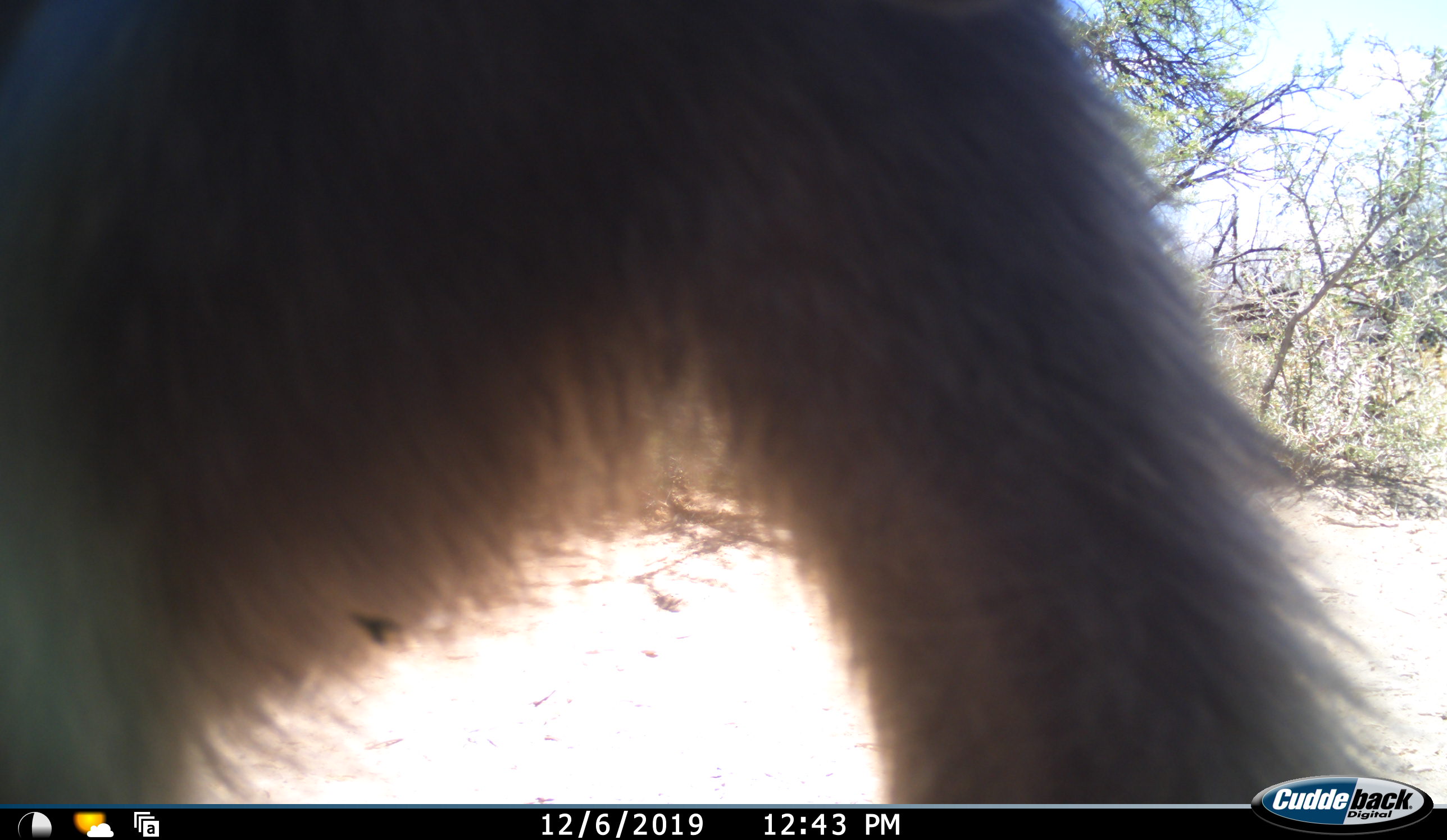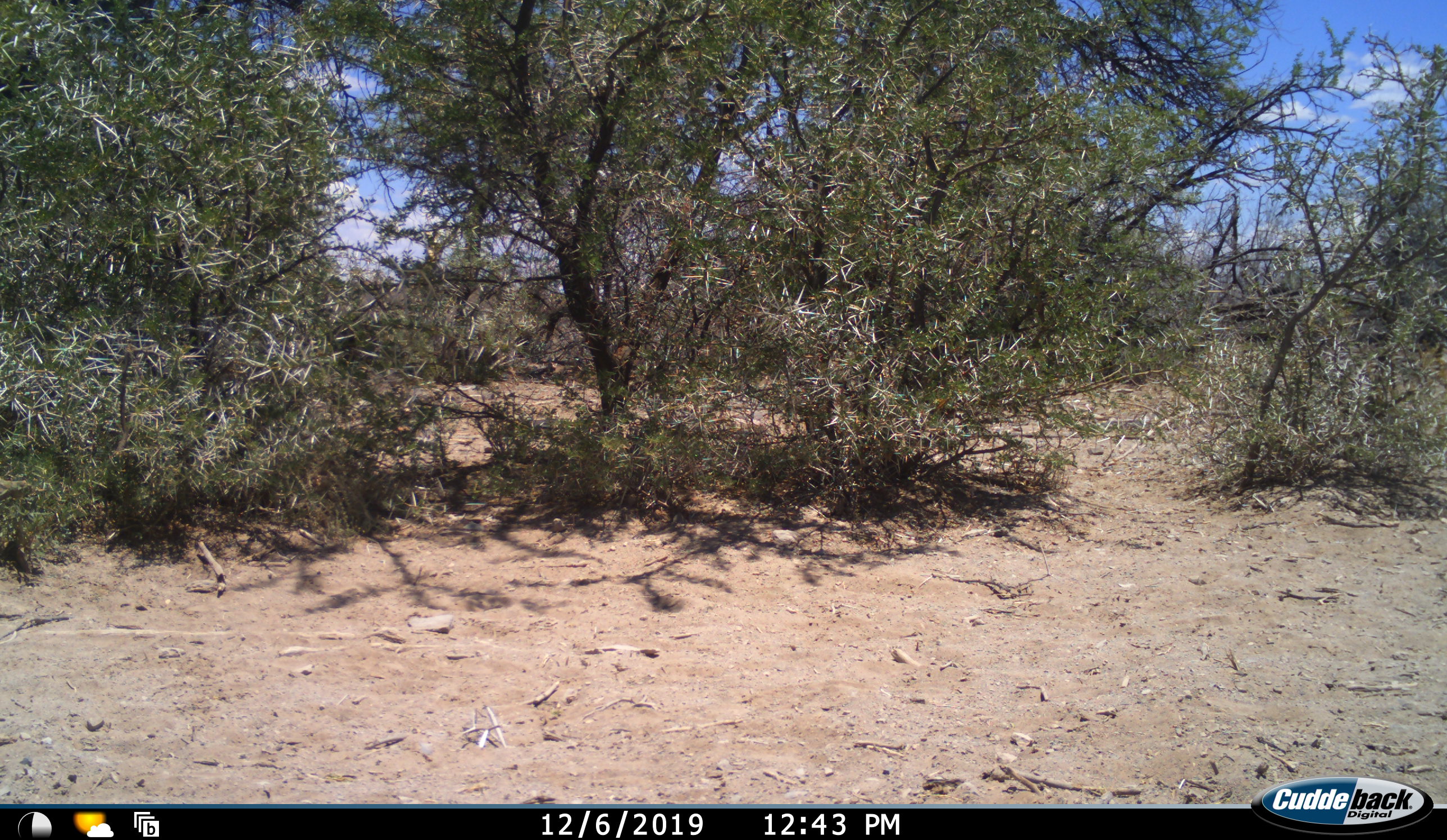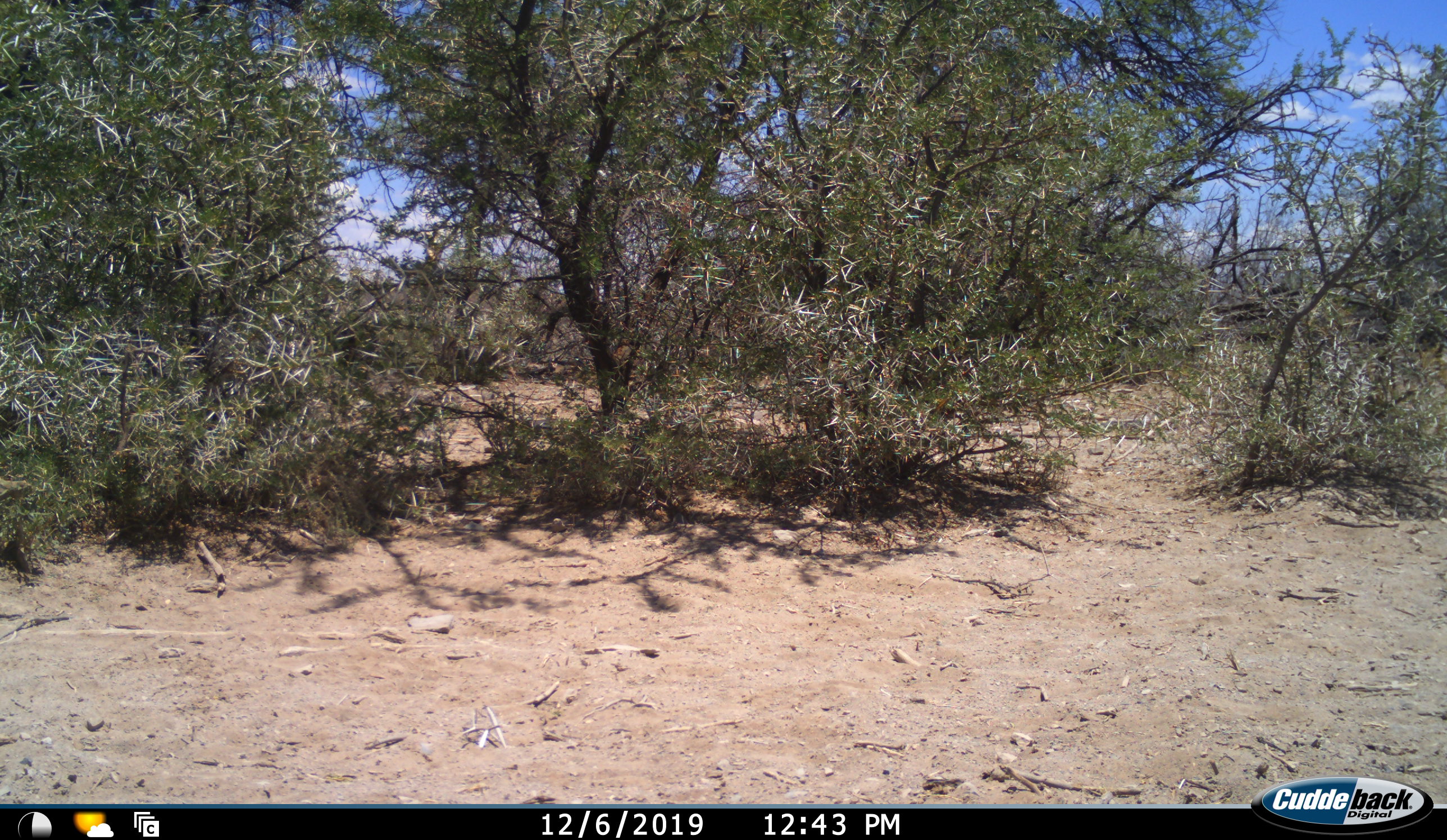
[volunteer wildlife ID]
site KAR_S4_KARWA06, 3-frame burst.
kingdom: Animalia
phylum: Chordata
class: Mammalia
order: Primates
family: Cercopithecidae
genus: Papio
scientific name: Papio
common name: baboon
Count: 1.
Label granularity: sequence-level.